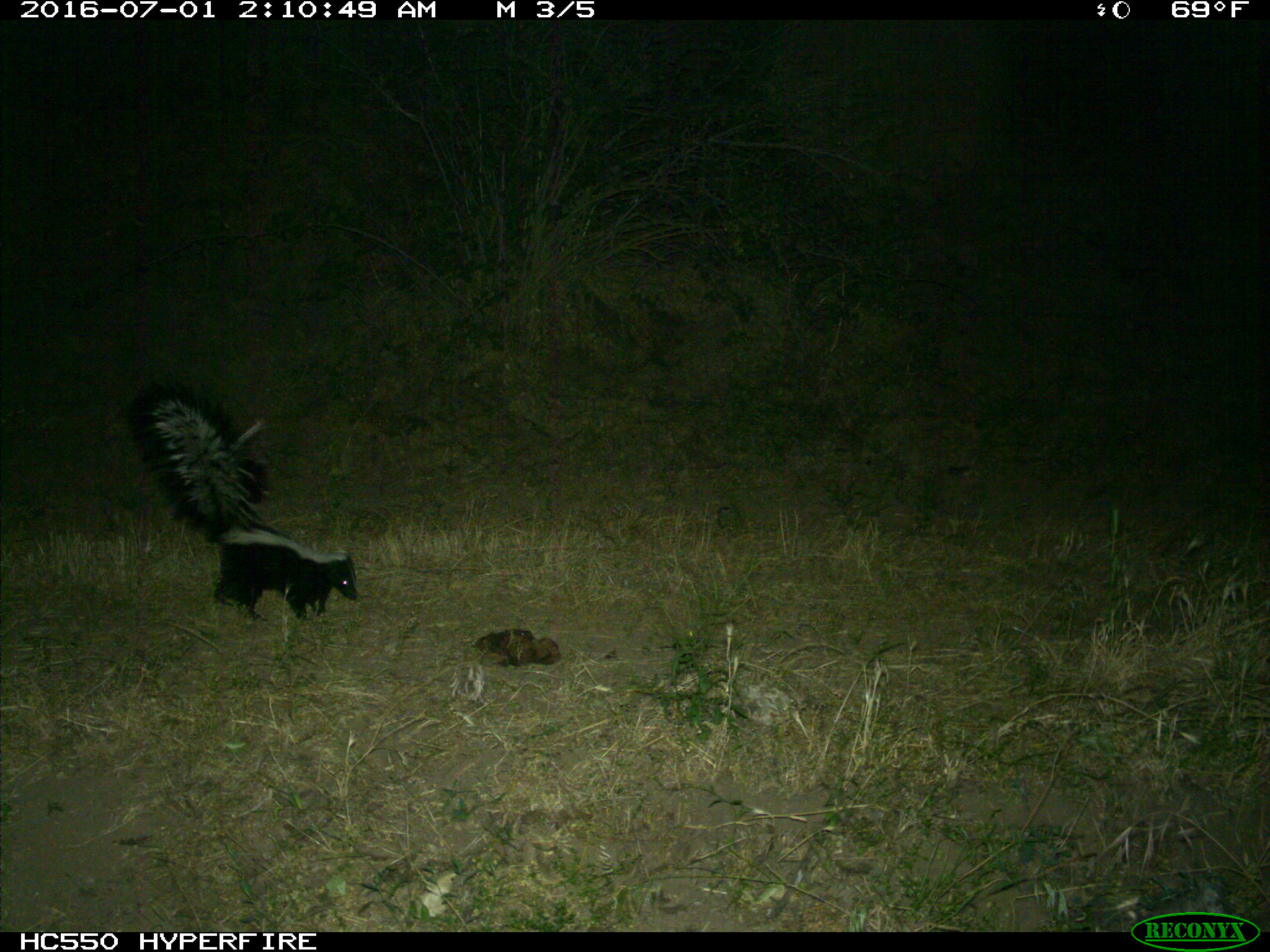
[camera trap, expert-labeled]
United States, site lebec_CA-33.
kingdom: Animalia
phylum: Chordata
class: Mammalia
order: Carnivora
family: Mephitidae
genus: Mephitis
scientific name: Mephitis mephitis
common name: striped skunk